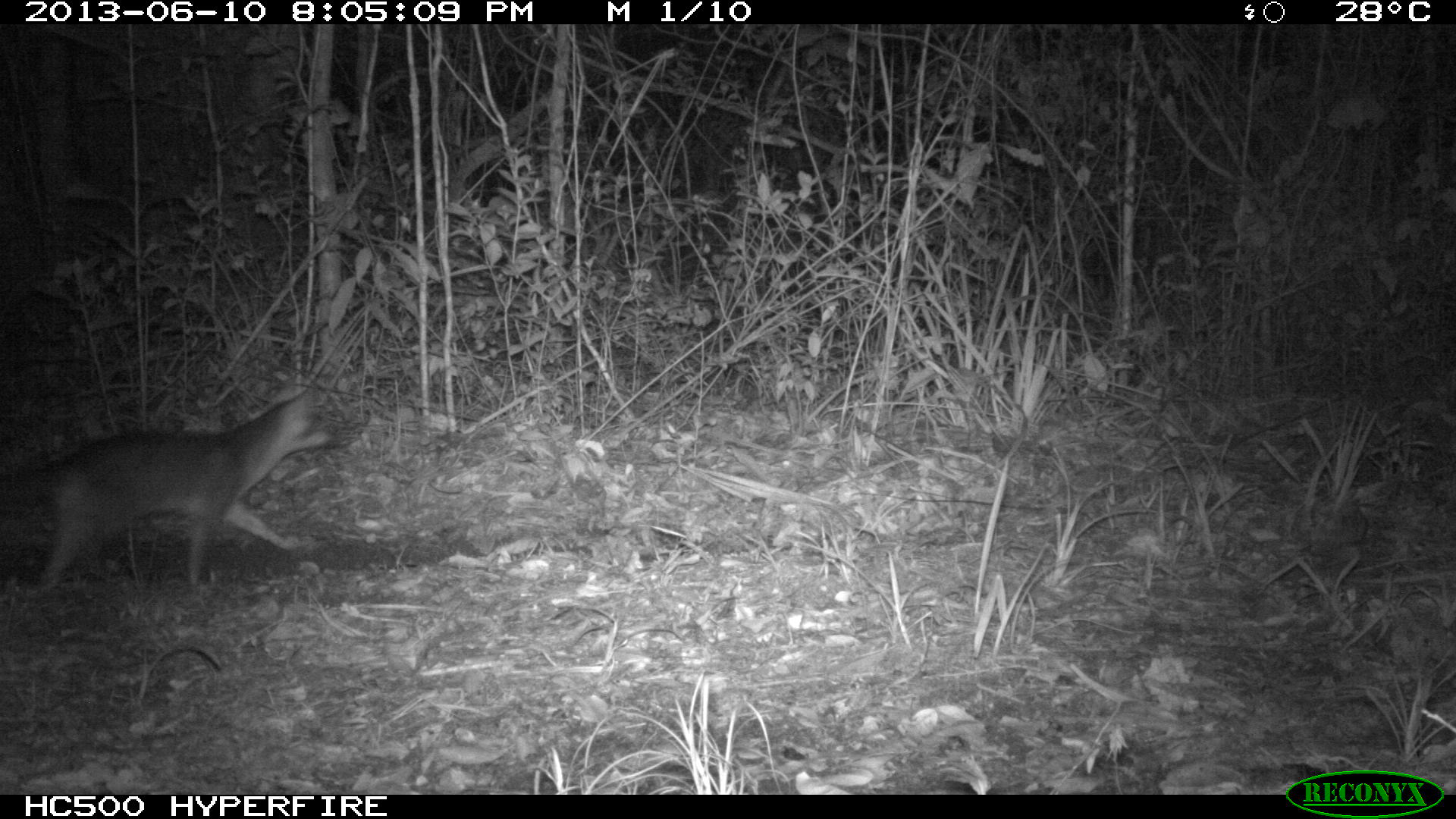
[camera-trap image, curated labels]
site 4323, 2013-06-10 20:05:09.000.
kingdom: Animalia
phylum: Chordata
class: Mammalia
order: Carnivora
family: Canidae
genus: Urocyon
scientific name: Urocyon cinereoargenteus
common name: gray fox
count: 1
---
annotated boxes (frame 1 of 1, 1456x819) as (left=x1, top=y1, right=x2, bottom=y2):
urocyon cinereoargenteus: (left=0, top=380, right=335, bottom=584)